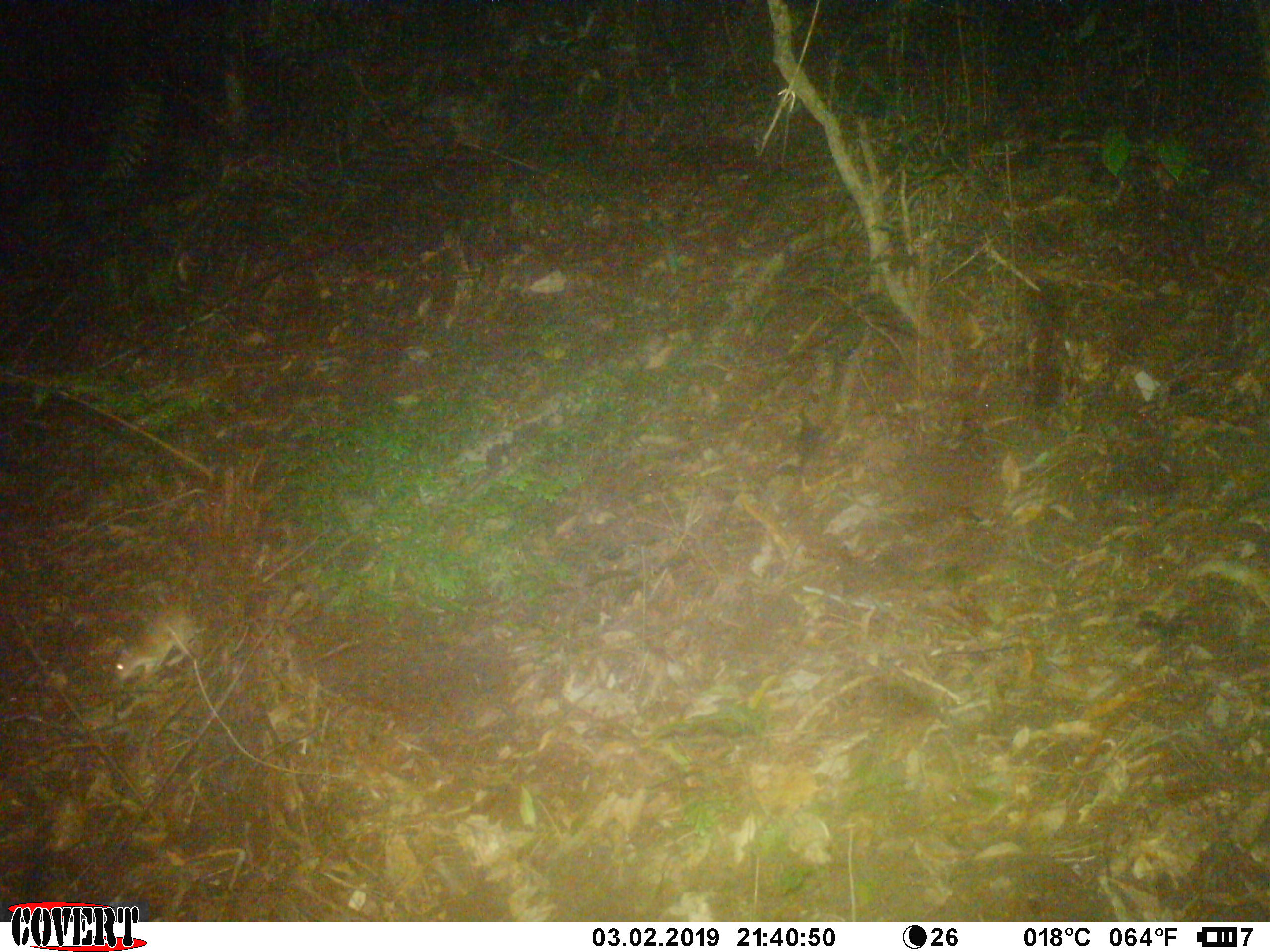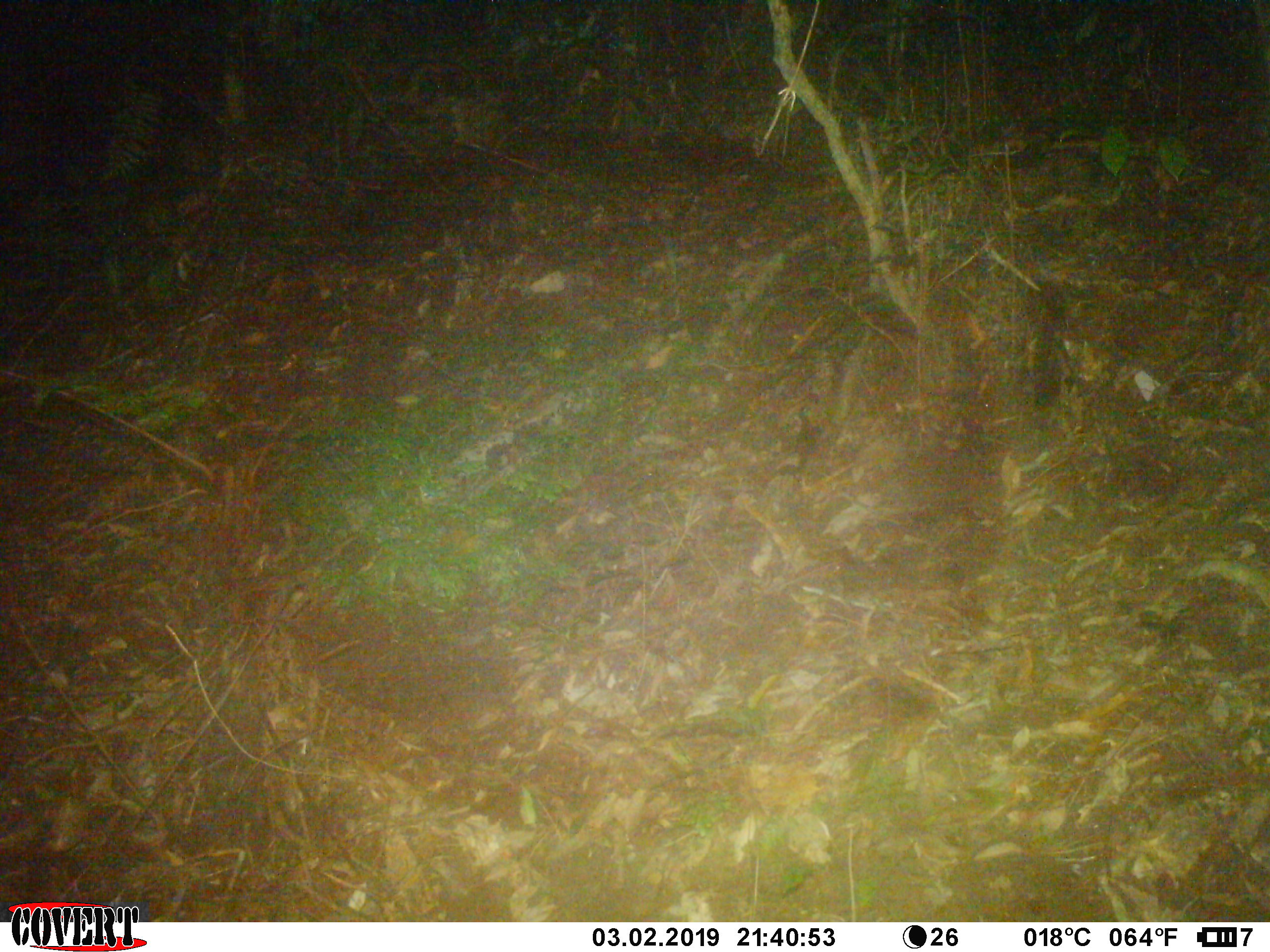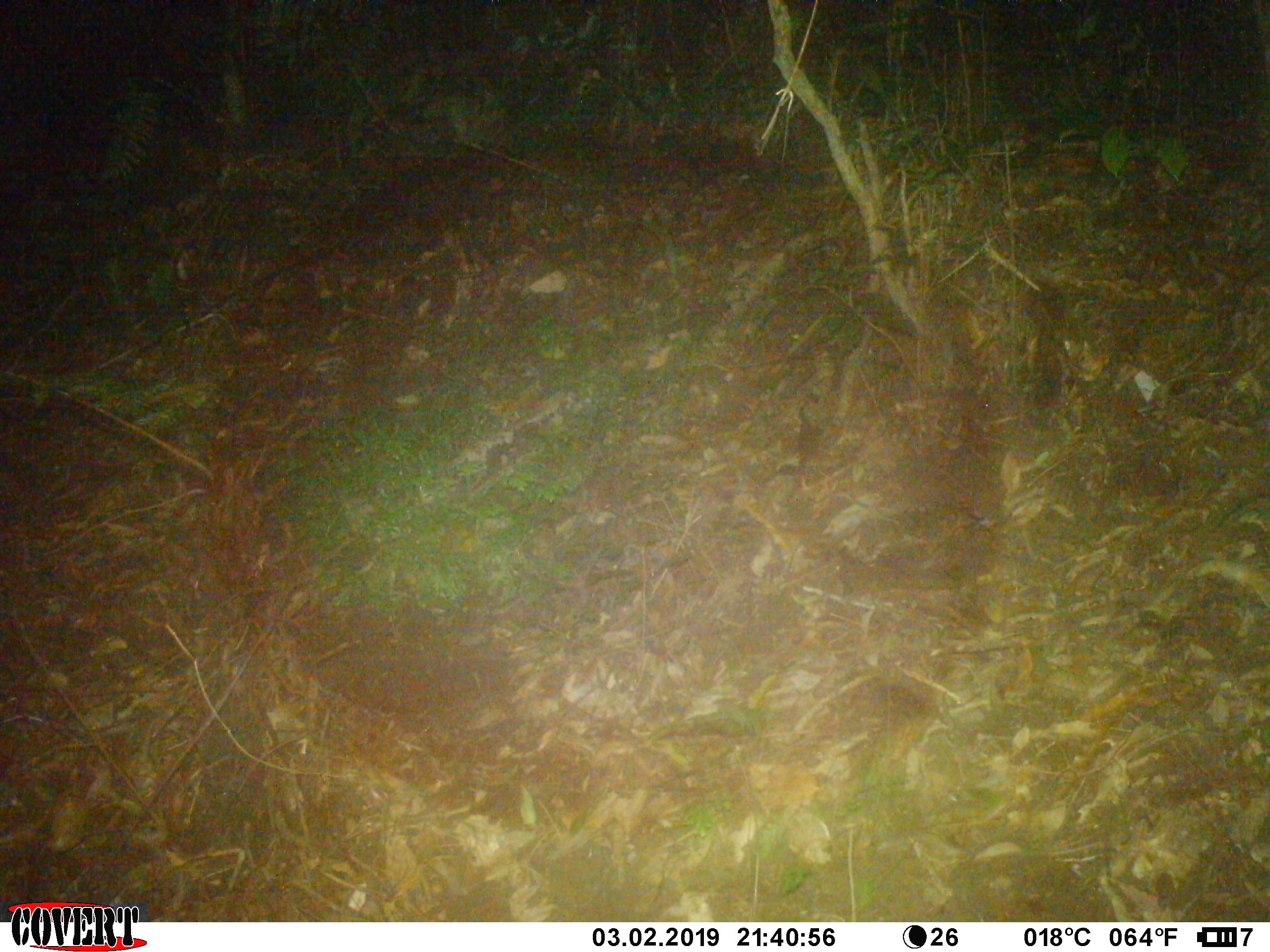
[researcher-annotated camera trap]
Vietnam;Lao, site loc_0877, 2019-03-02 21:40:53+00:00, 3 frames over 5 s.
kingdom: Animalia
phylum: Chordata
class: Mammalia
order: Rodentia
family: Muridae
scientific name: Muridae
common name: old-world mice and rats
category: unidentified murid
Unidentified murid (old-world mice and rats) (Muridae). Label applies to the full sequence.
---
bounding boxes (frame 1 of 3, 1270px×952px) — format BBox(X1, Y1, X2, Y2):
unidentified murid: BBox(112, 606, 194, 685)